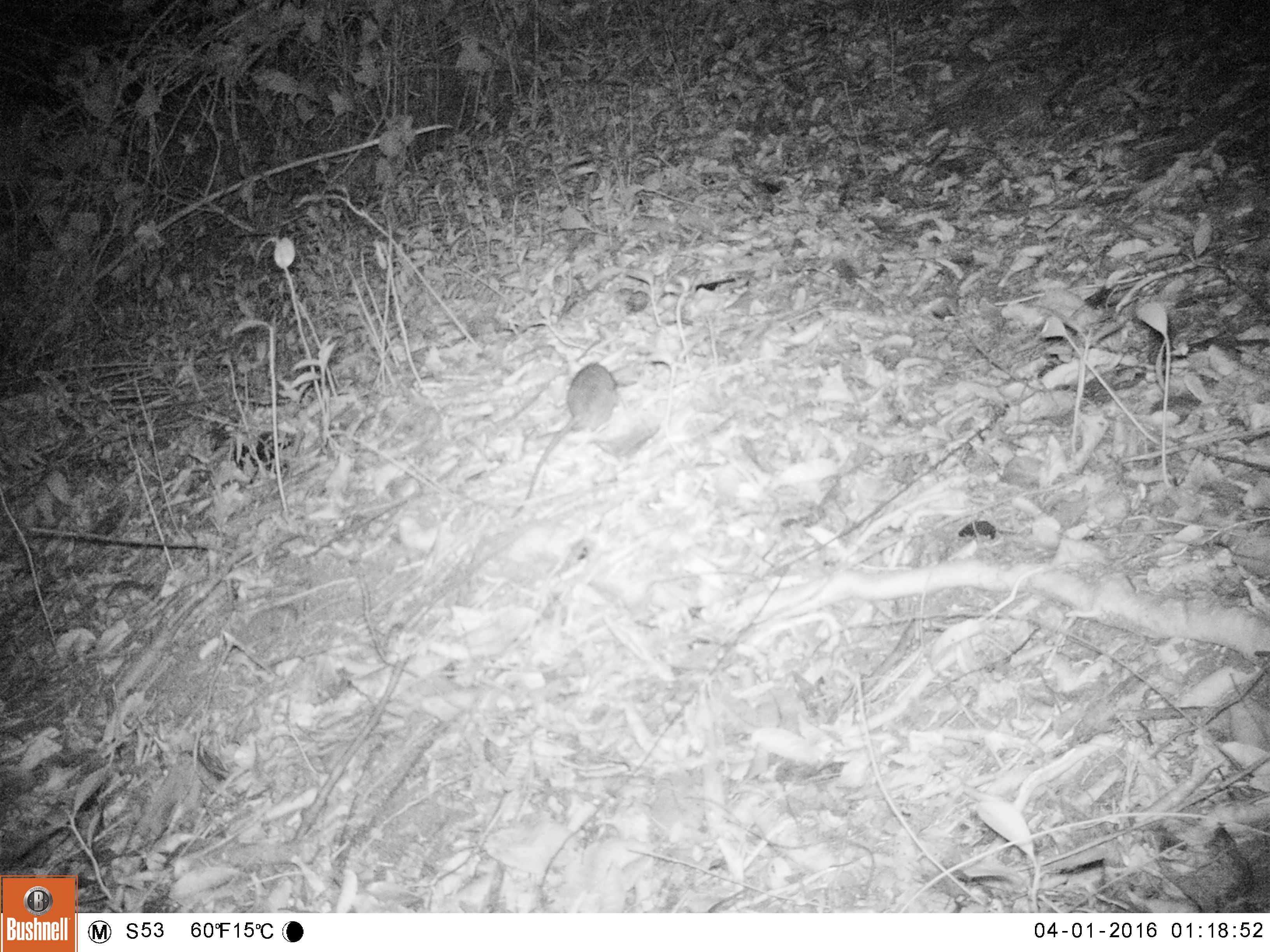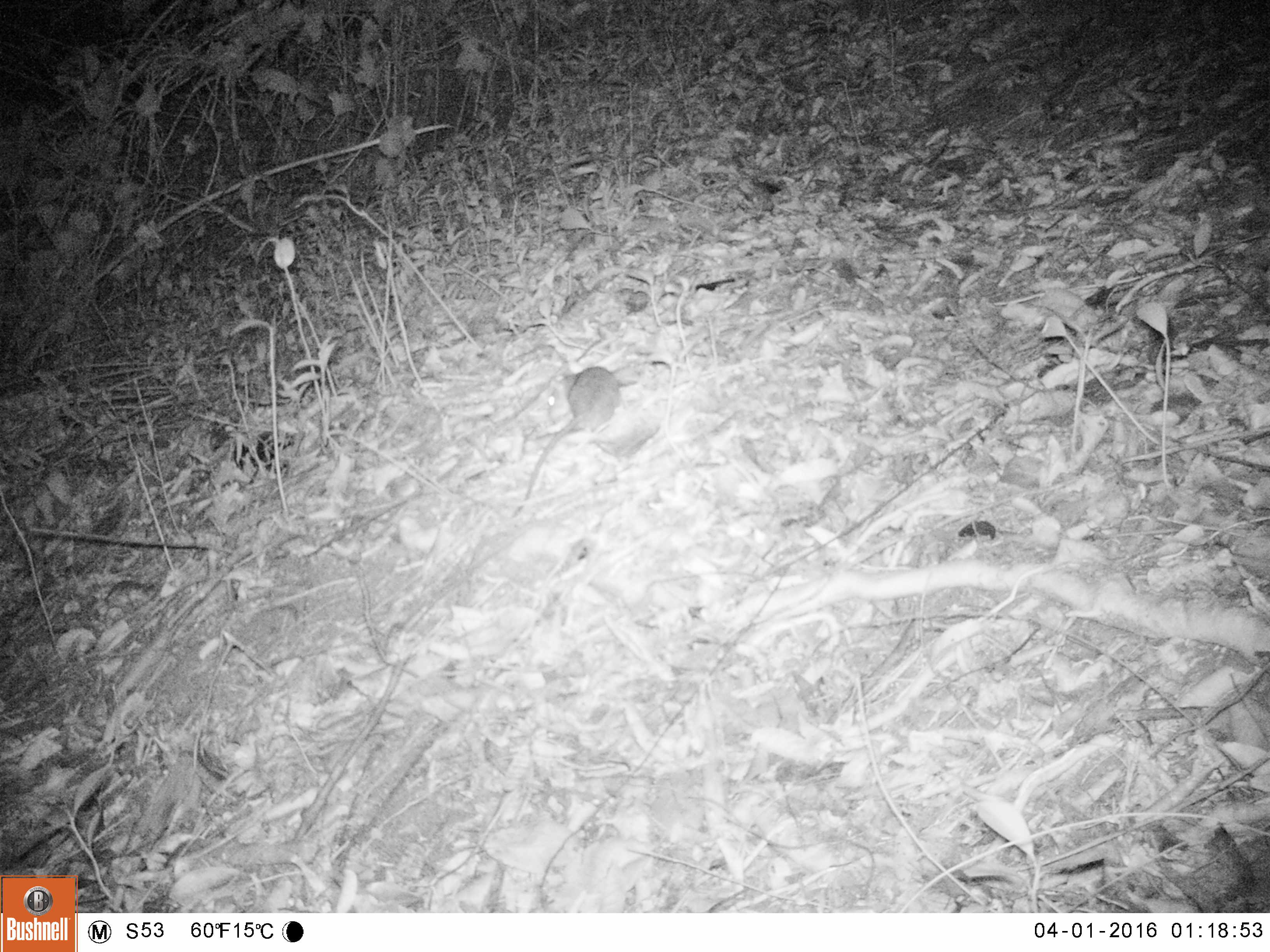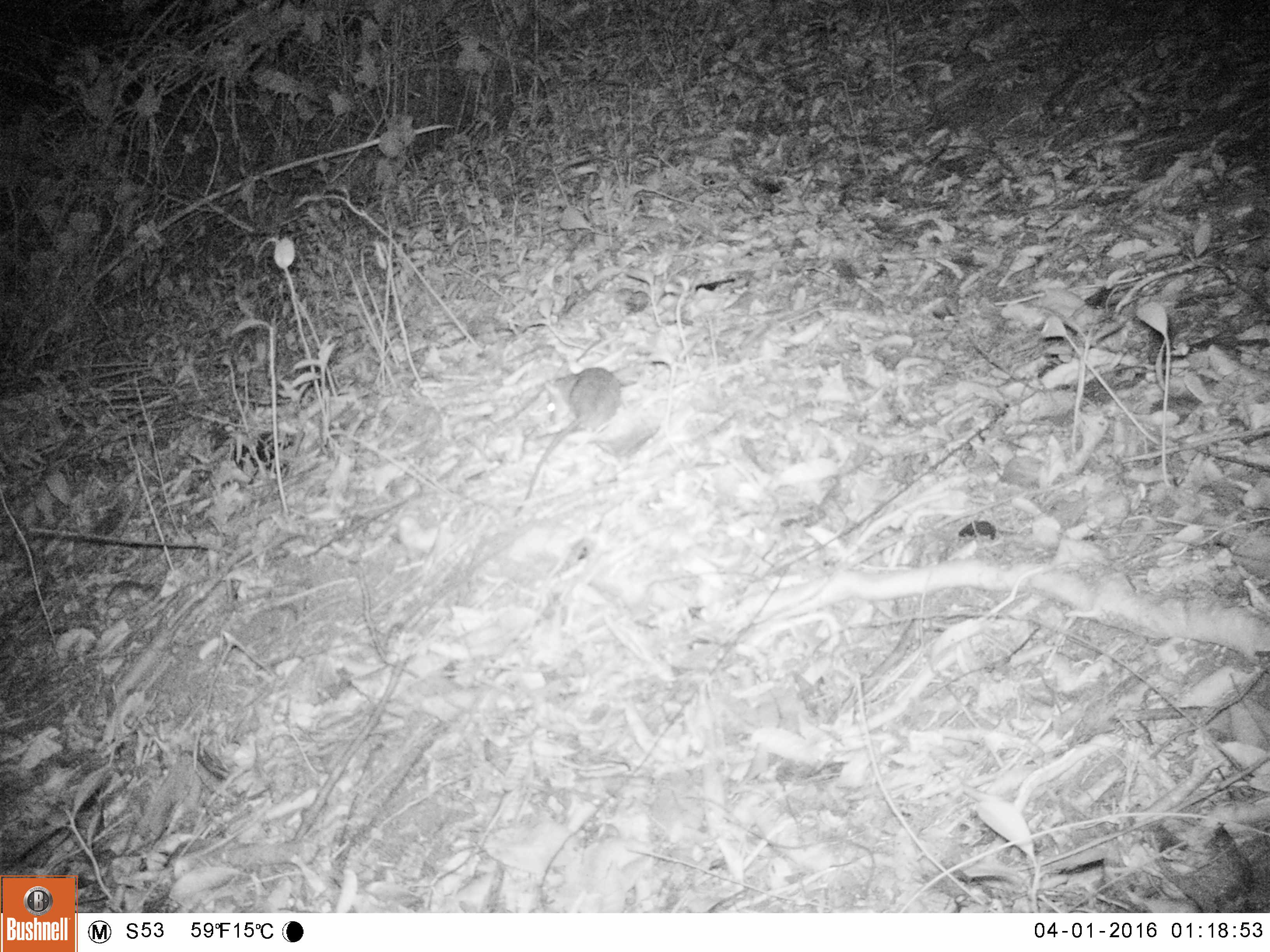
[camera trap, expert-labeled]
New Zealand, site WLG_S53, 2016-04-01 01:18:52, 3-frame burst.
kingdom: Animalia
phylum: Chordata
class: Mammalia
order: Rodentia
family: Muridae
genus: Rattus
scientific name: Rattus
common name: rat